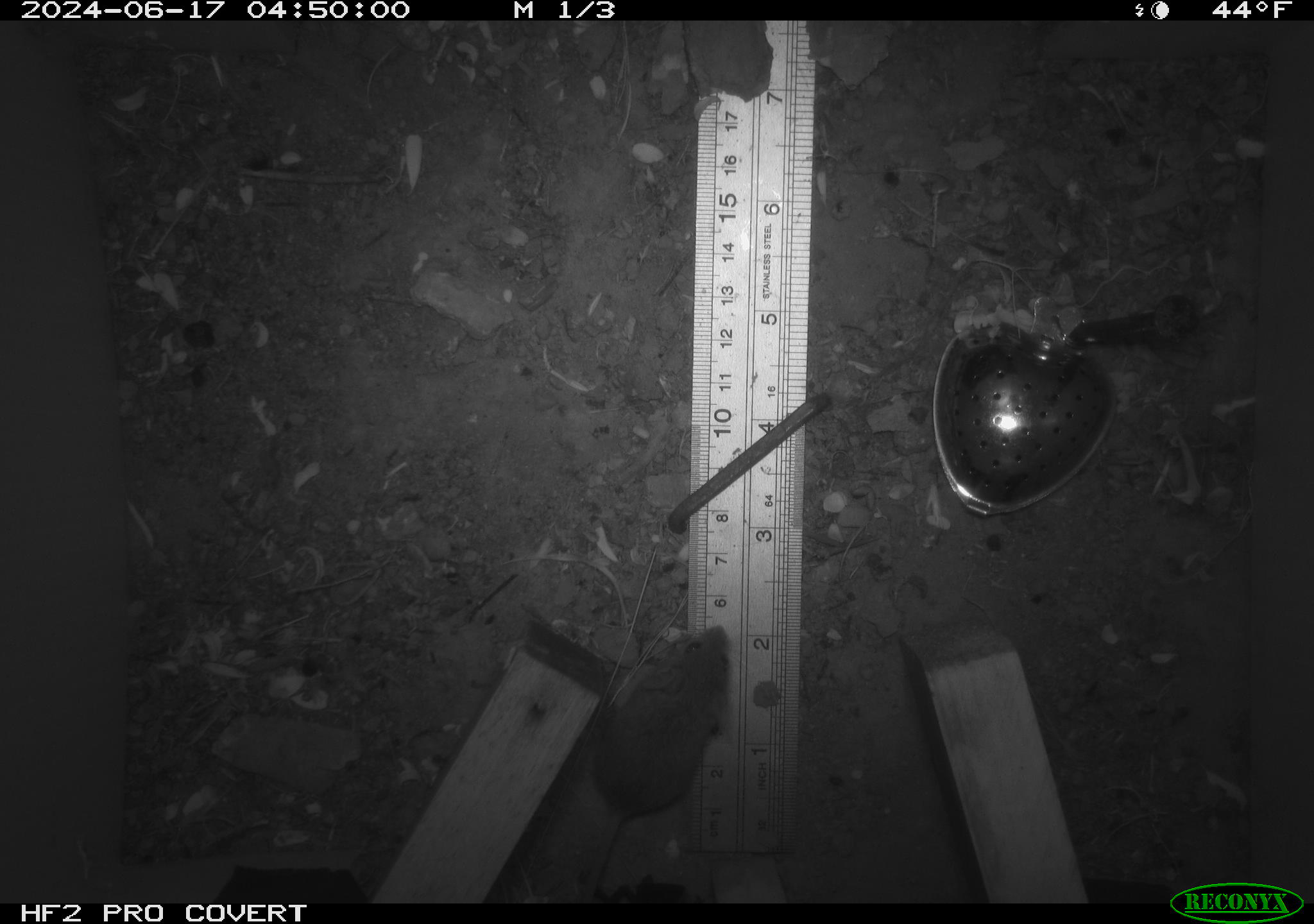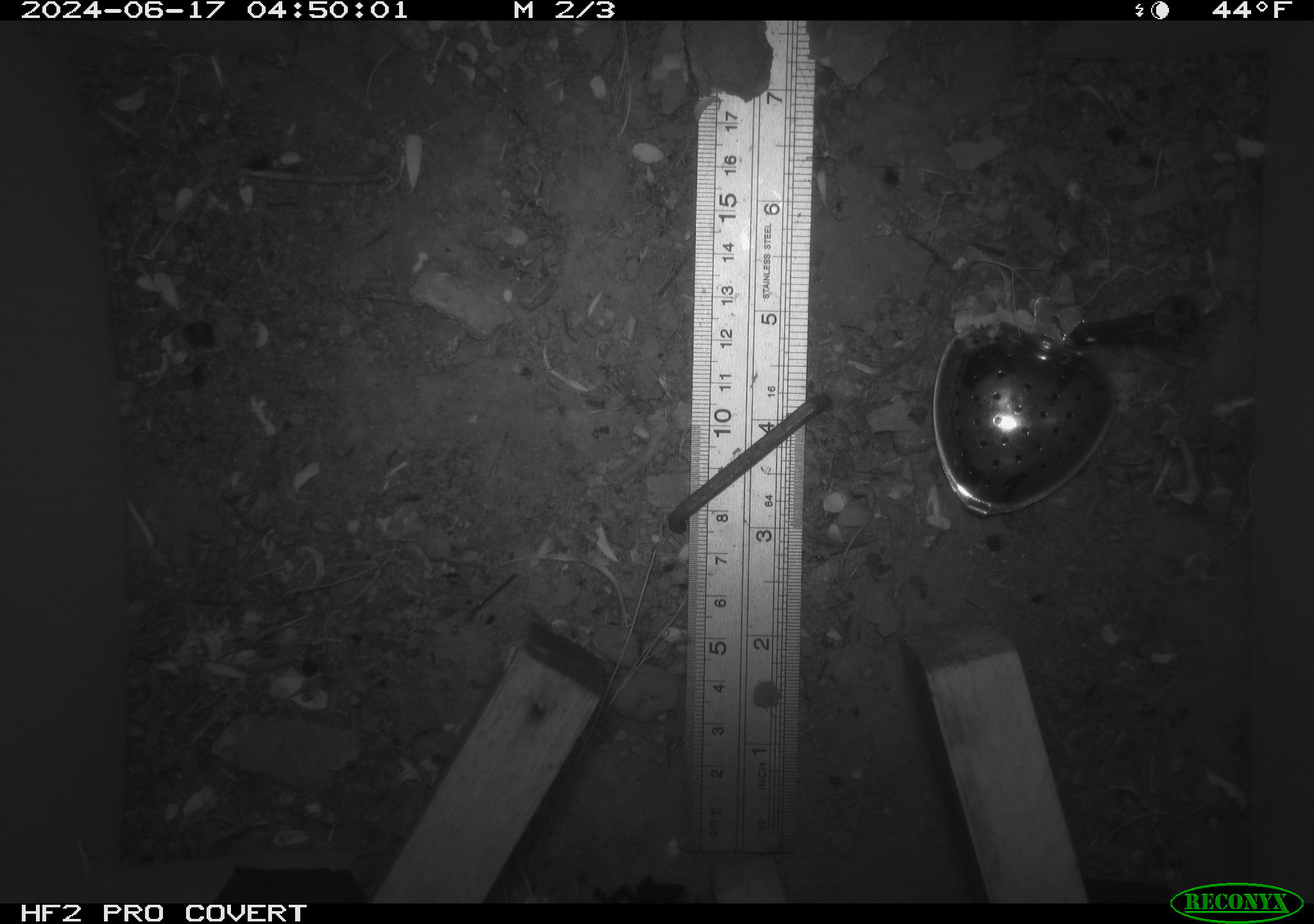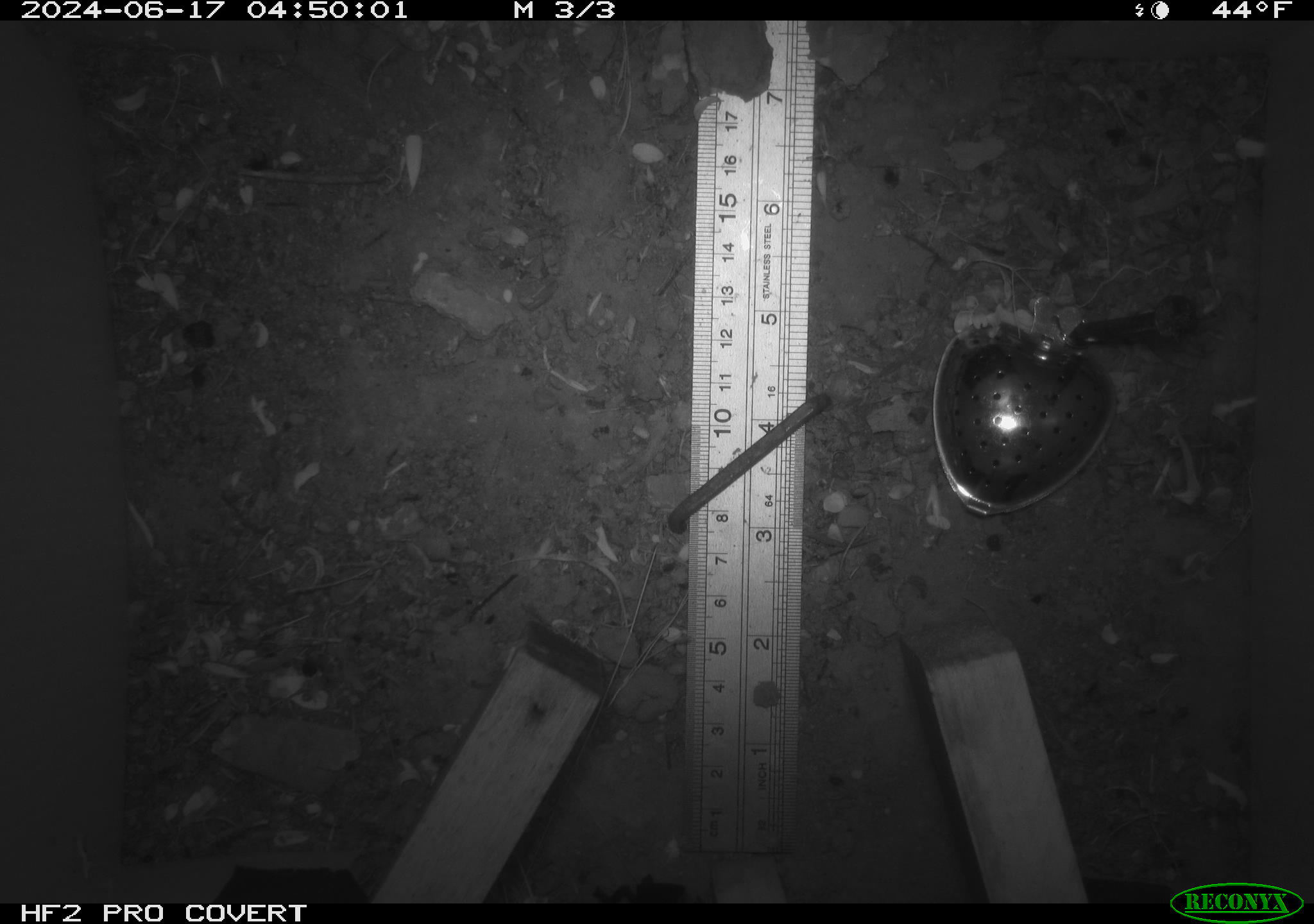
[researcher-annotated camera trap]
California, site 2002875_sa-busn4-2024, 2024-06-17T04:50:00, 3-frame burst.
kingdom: Animalia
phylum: Chordata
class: Mammalia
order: Rodentia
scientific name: Rodentia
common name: rodent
Rodent (Rodentia).